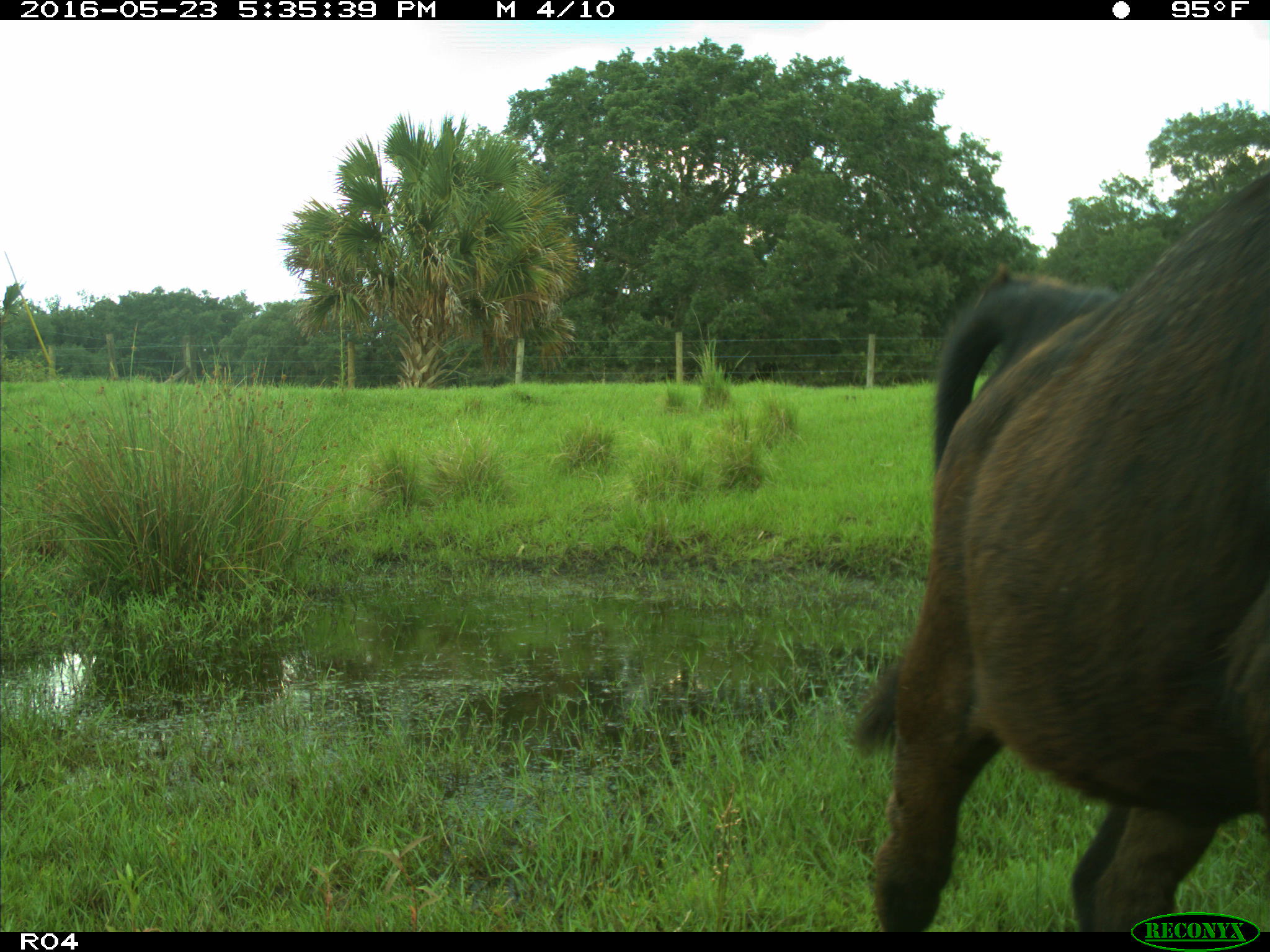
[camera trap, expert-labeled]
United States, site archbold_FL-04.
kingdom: Animalia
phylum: Chordata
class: Mammalia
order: Artiodactyla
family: Bovidae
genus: Bos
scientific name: Bos taurus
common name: domestic cow